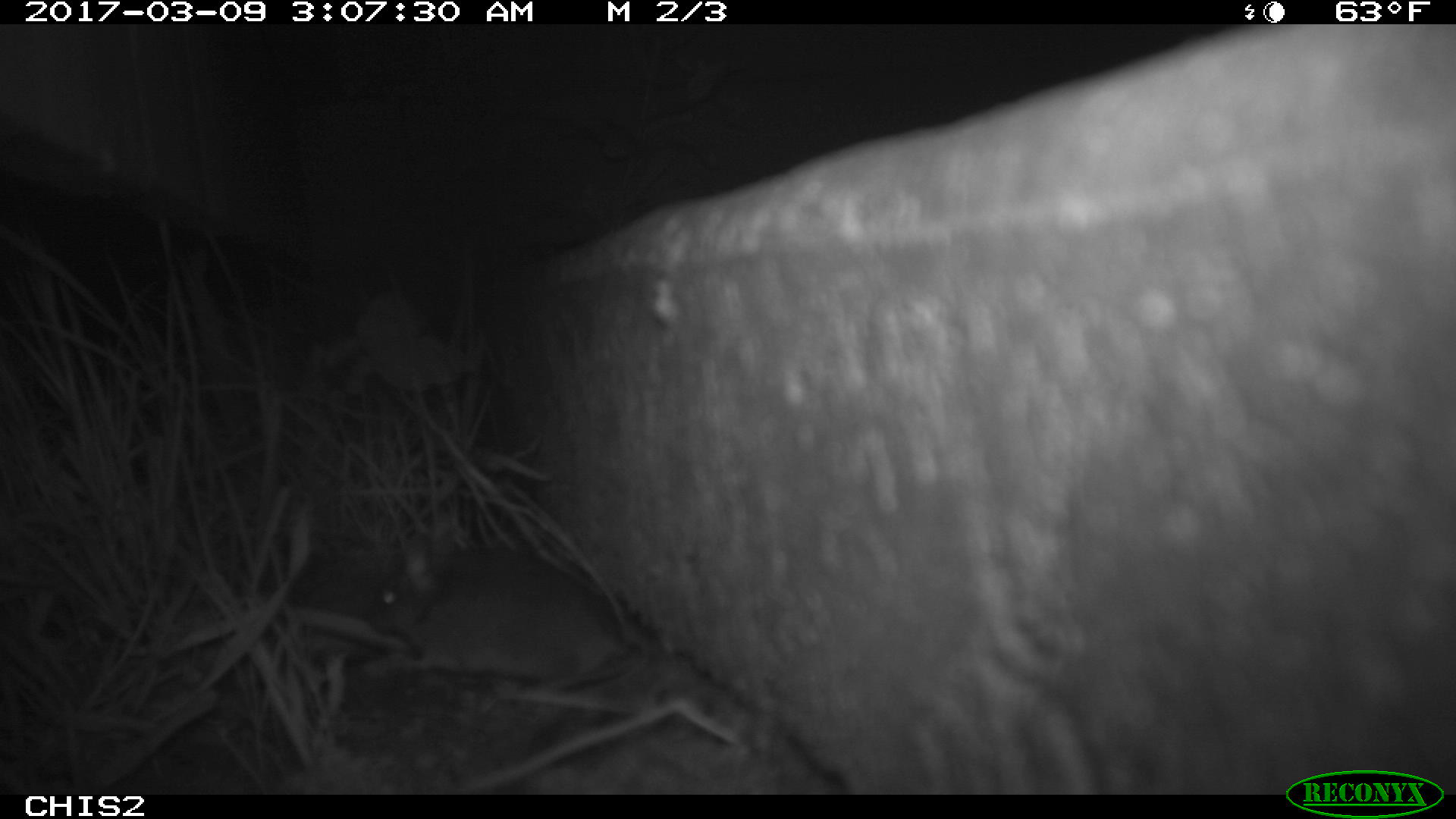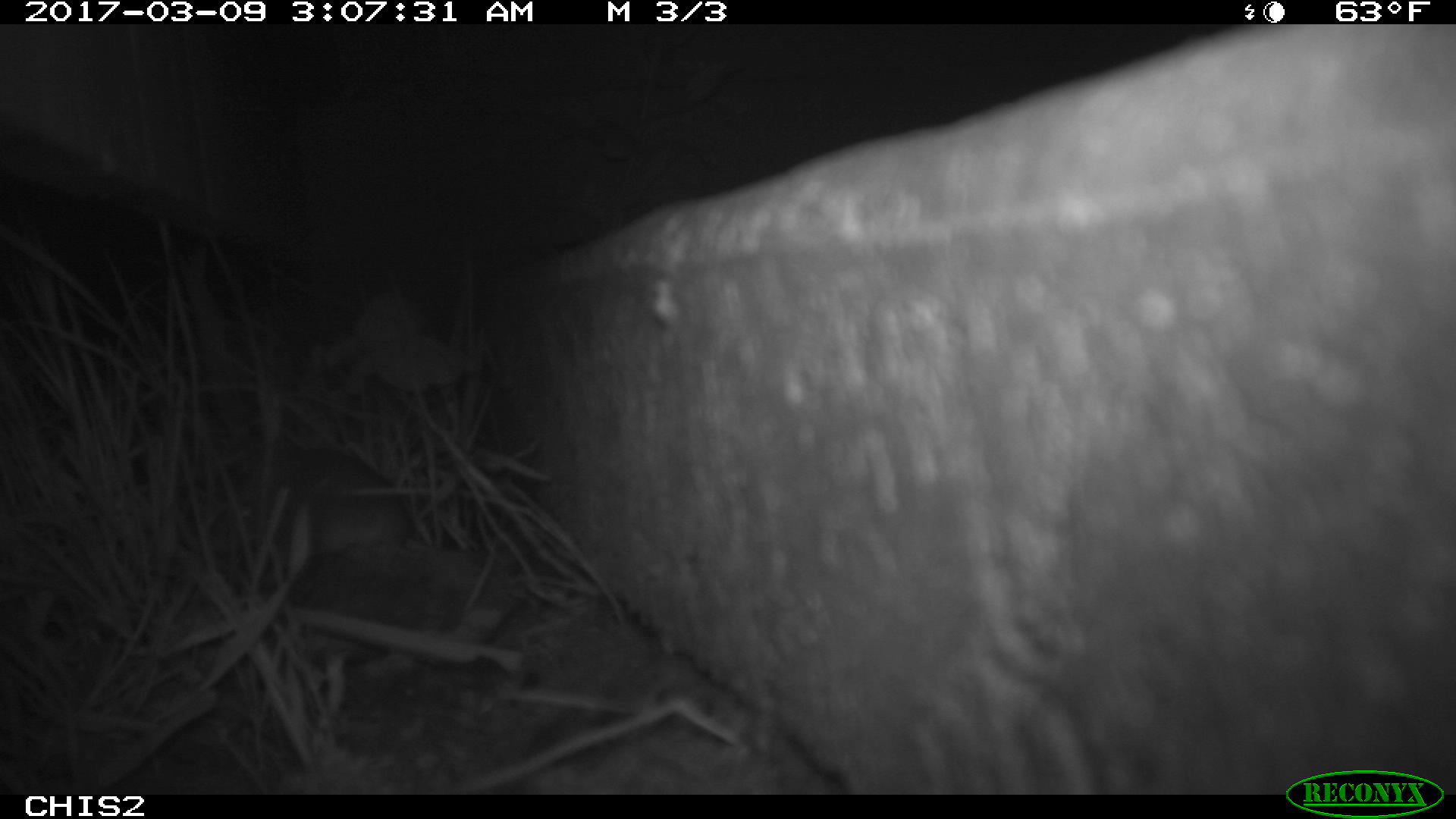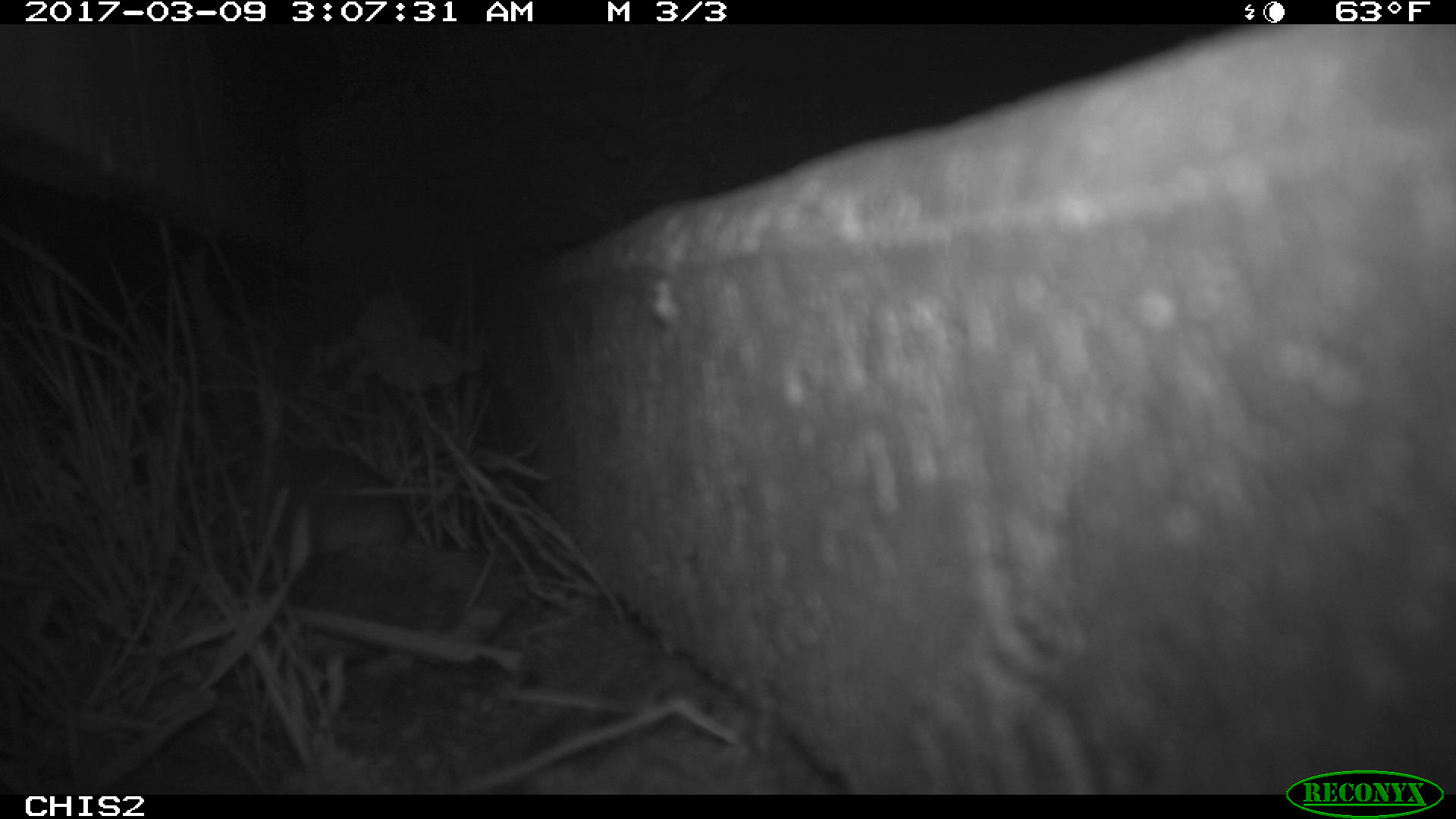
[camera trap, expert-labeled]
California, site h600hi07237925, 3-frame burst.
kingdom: Animalia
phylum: Chordata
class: Mammalia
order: Rodentia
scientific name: Rodentia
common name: rodent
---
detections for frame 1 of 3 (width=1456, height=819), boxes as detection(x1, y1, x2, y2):
rodent: detection(368, 544, 645, 690)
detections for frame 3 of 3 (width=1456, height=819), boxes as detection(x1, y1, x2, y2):
rodent: detection(276, 447, 414, 560)